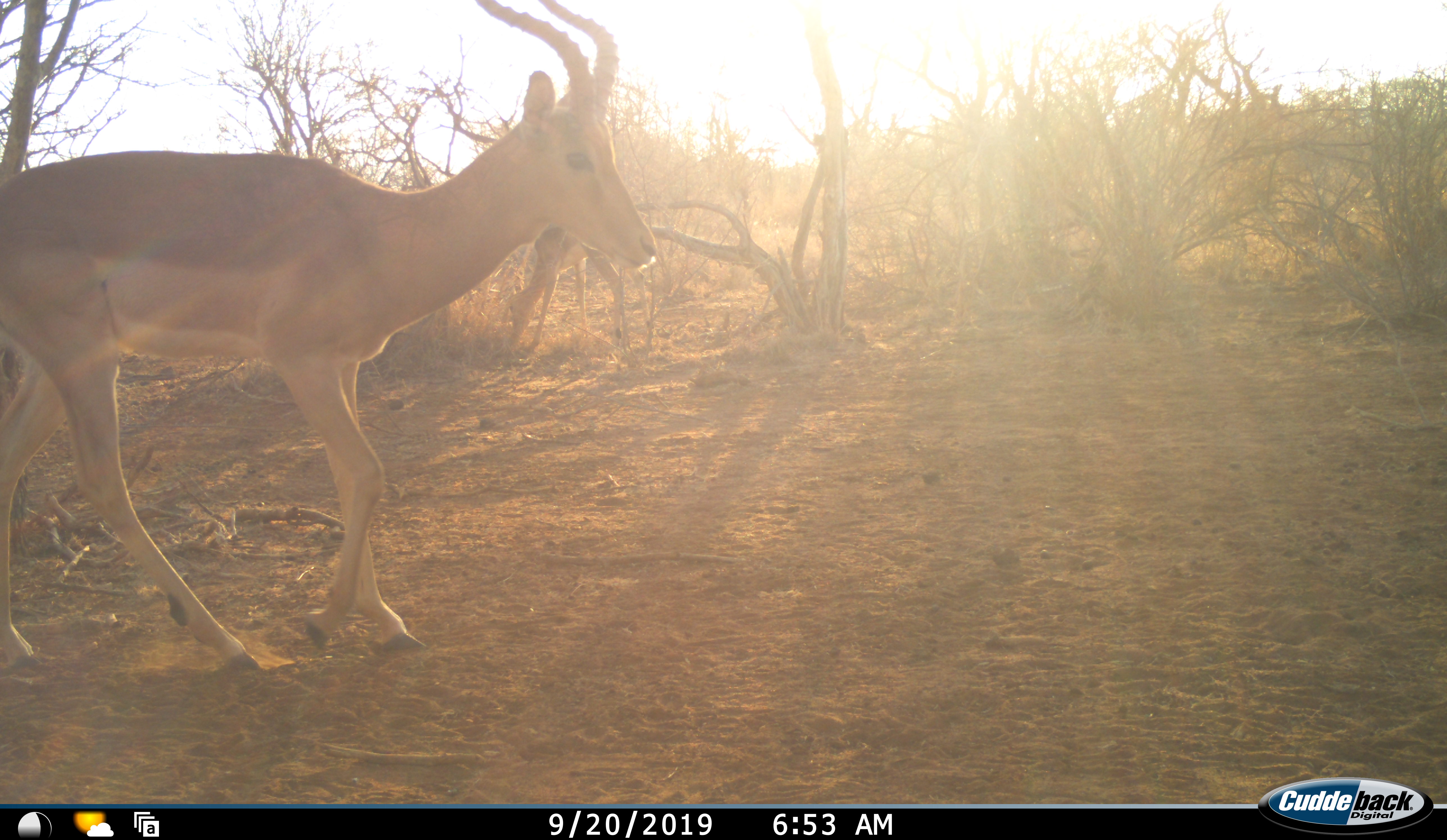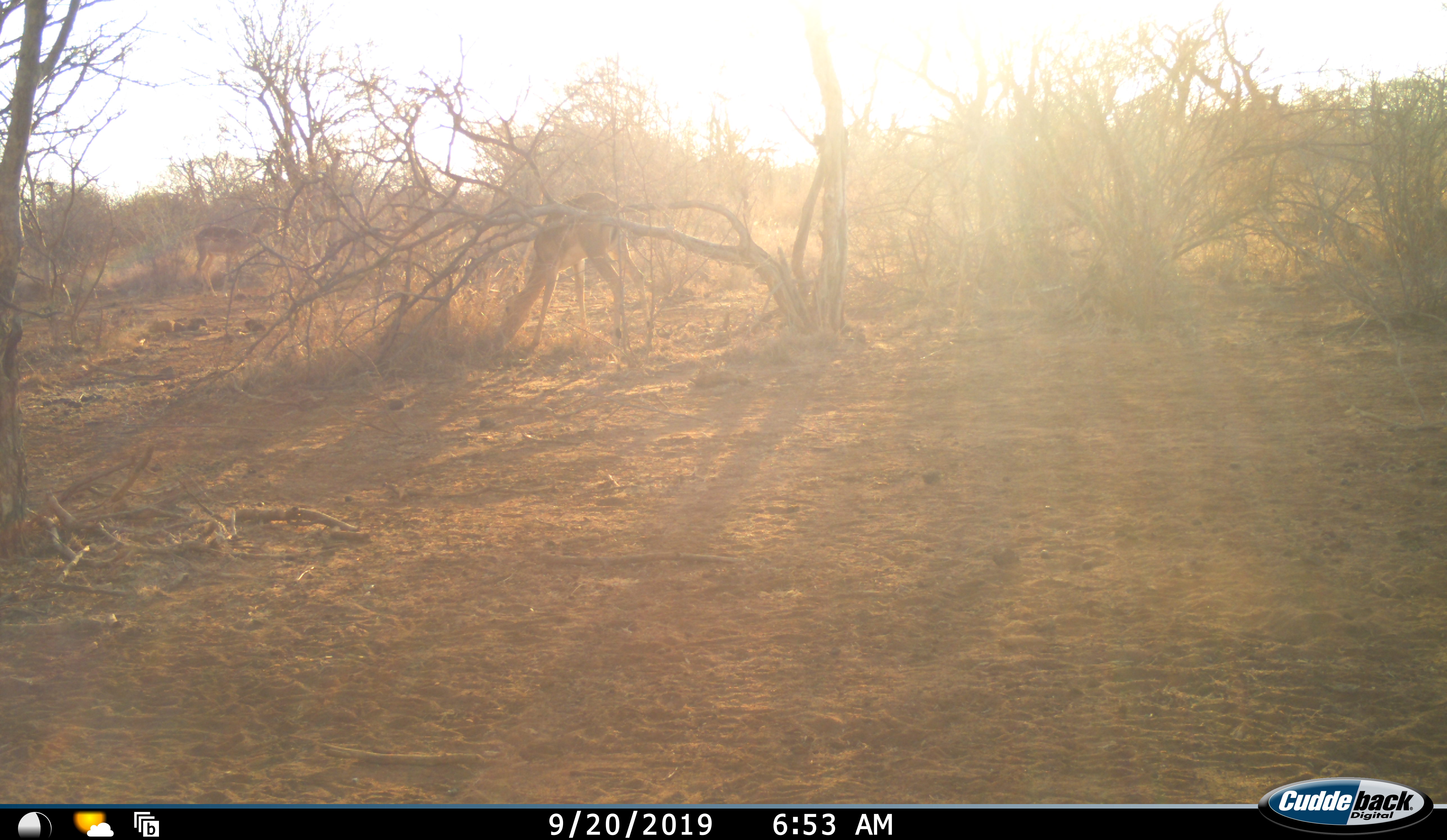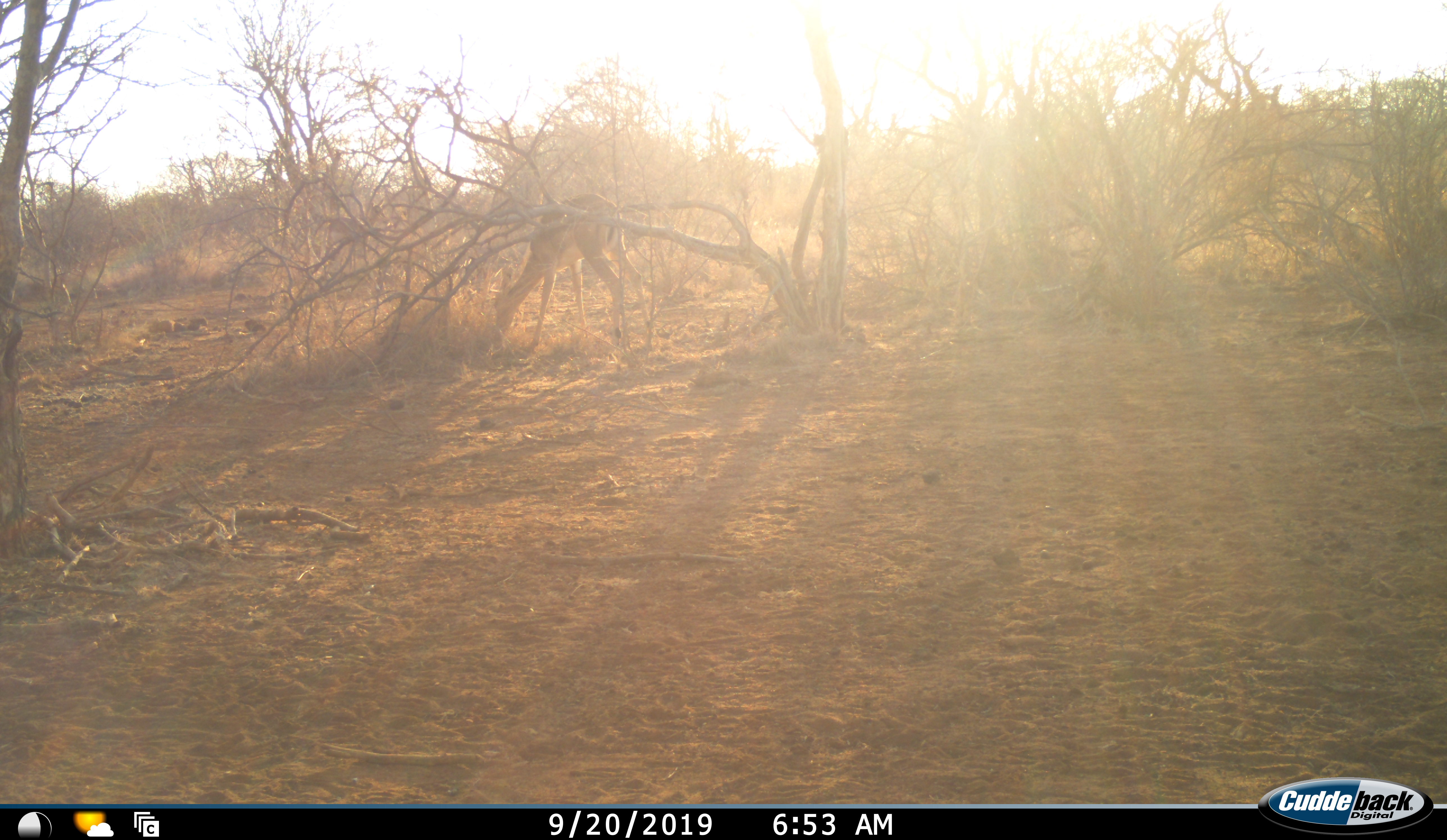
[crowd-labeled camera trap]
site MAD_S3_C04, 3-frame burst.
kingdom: Animalia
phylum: Chordata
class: Mammalia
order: Artiodactyla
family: Bovidae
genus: Aepyceros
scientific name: Aepyceros melampus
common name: impala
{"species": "impala (Aepyceros melampus)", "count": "2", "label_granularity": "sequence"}